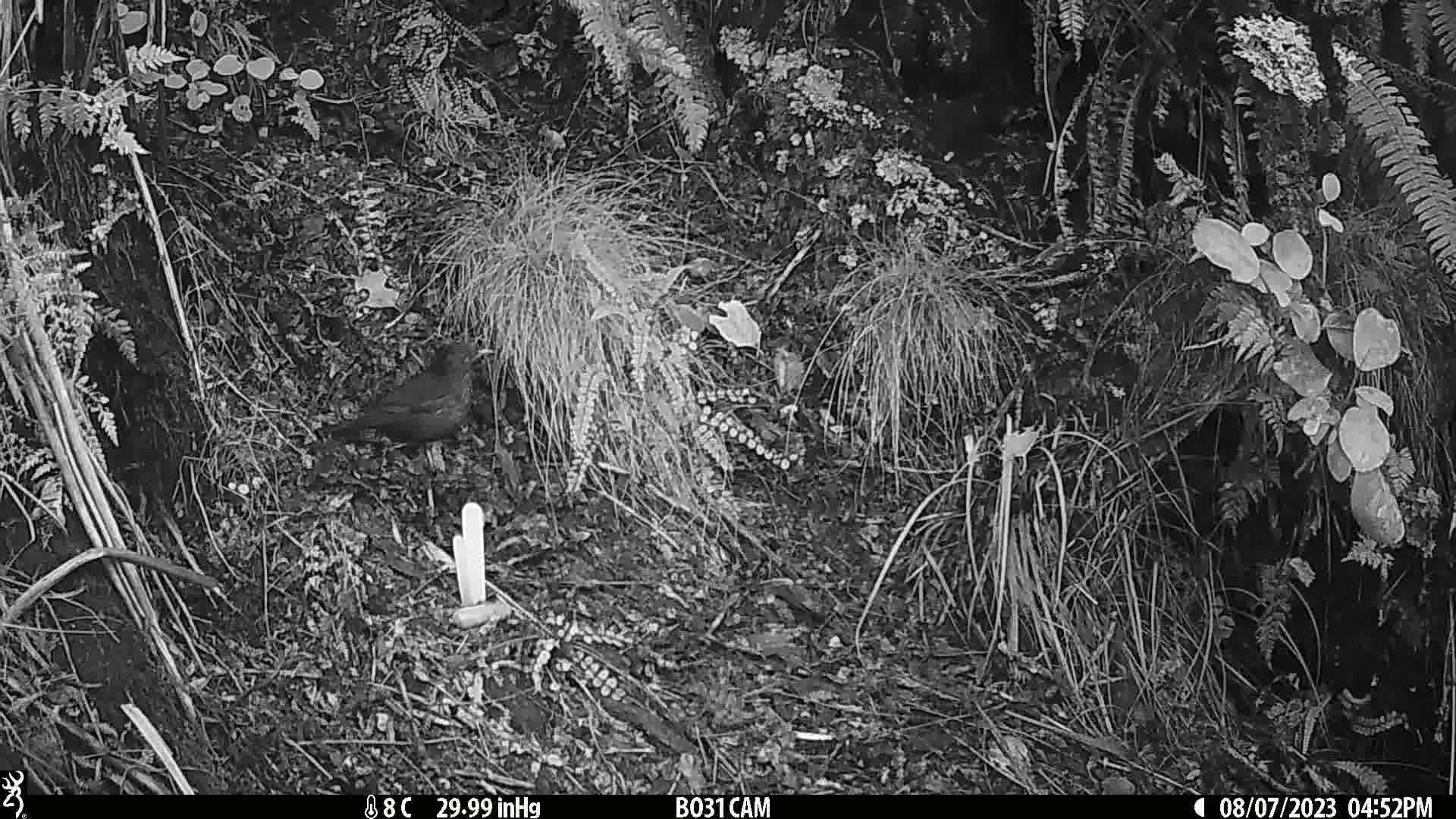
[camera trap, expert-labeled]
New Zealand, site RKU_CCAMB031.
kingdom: Animalia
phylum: Chordata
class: Aves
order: Passeriformes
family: Turdidae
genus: Turdus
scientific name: Turdus merula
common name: eurasian blackbird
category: blackbird